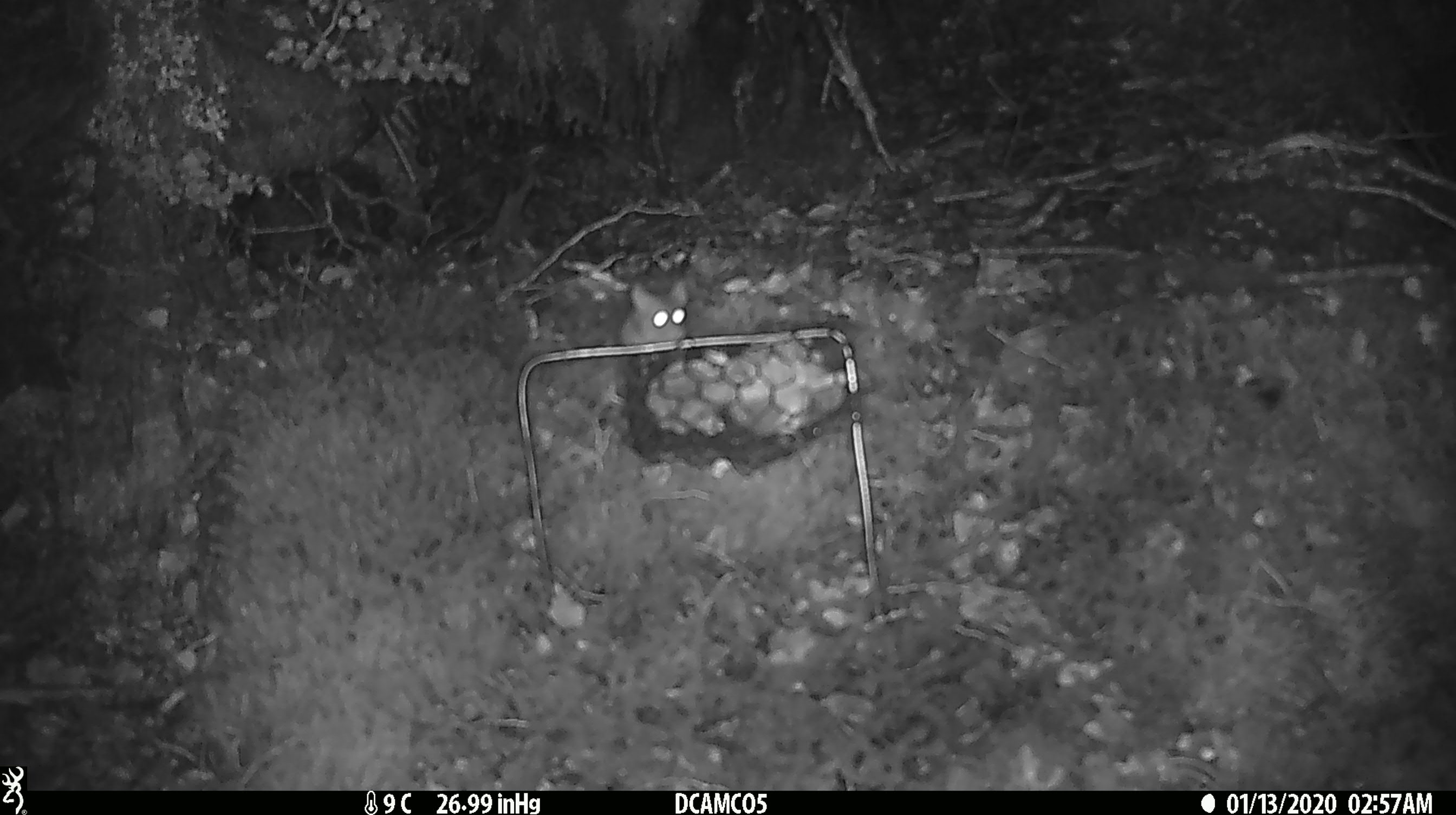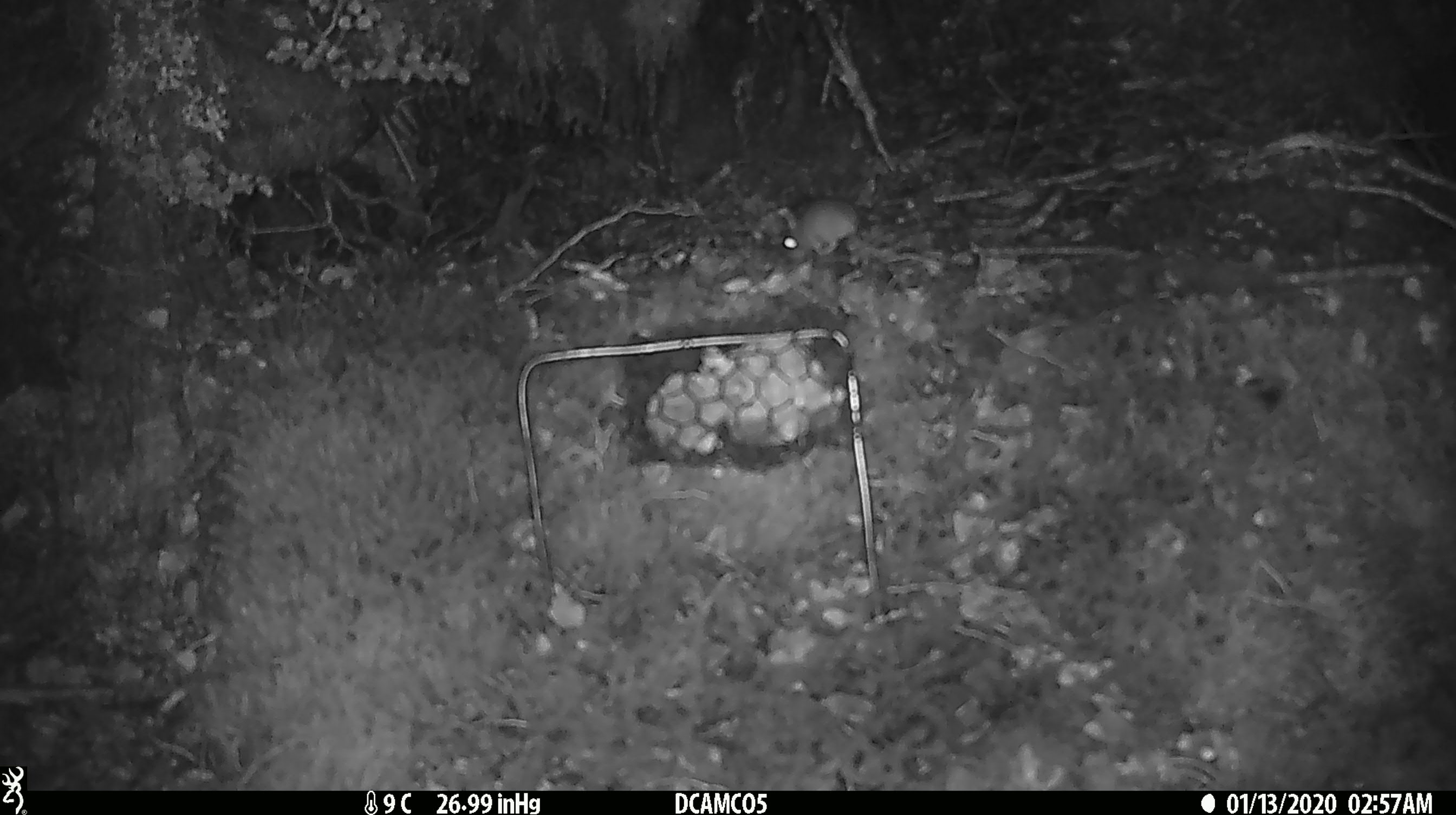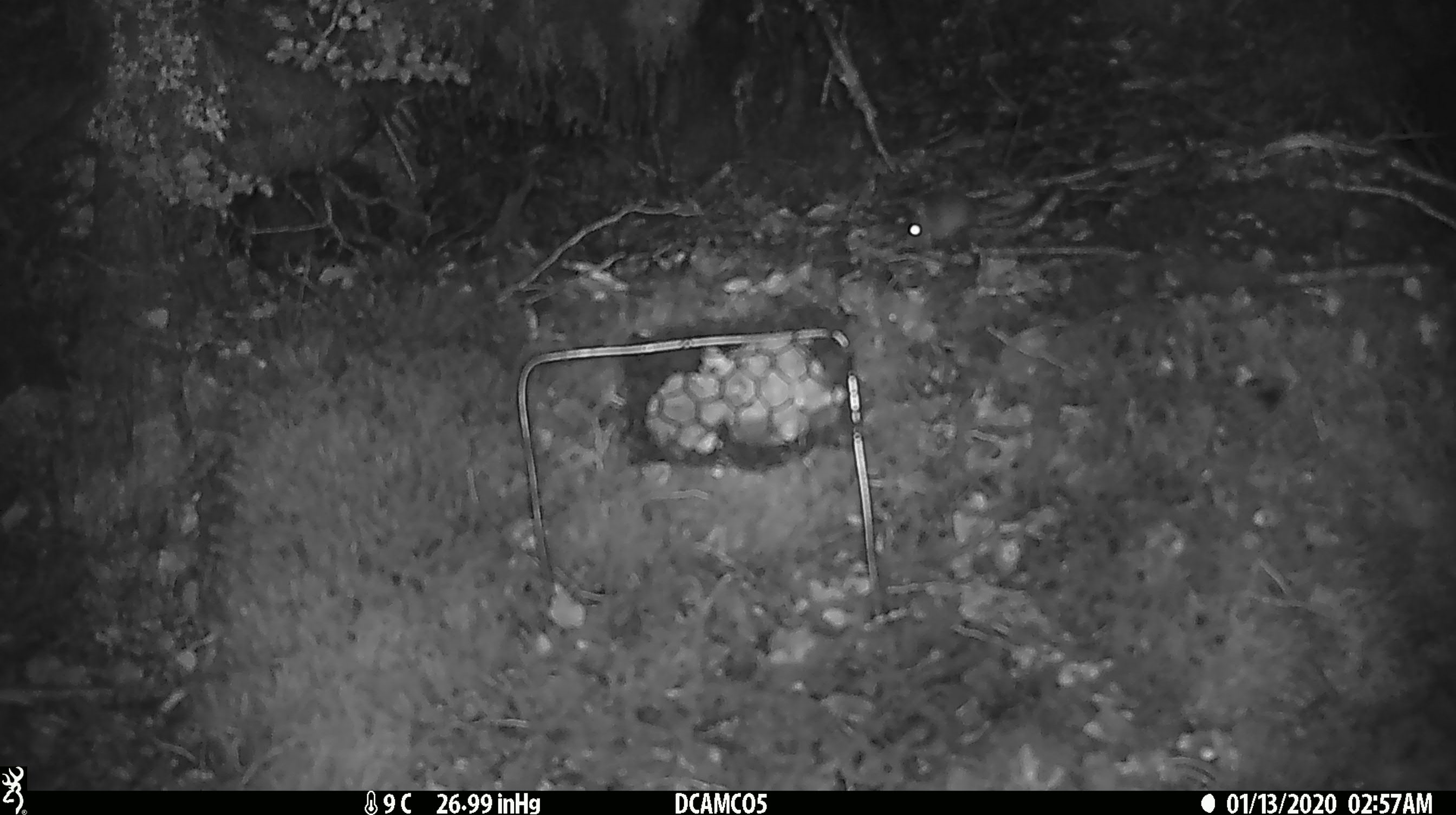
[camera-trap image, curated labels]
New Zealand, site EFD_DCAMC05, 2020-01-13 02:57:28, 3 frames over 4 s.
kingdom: Animalia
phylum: Chordata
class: Mammalia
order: Rodentia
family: Muridae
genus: Mus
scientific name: Mus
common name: mouse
Mouse (Mus).